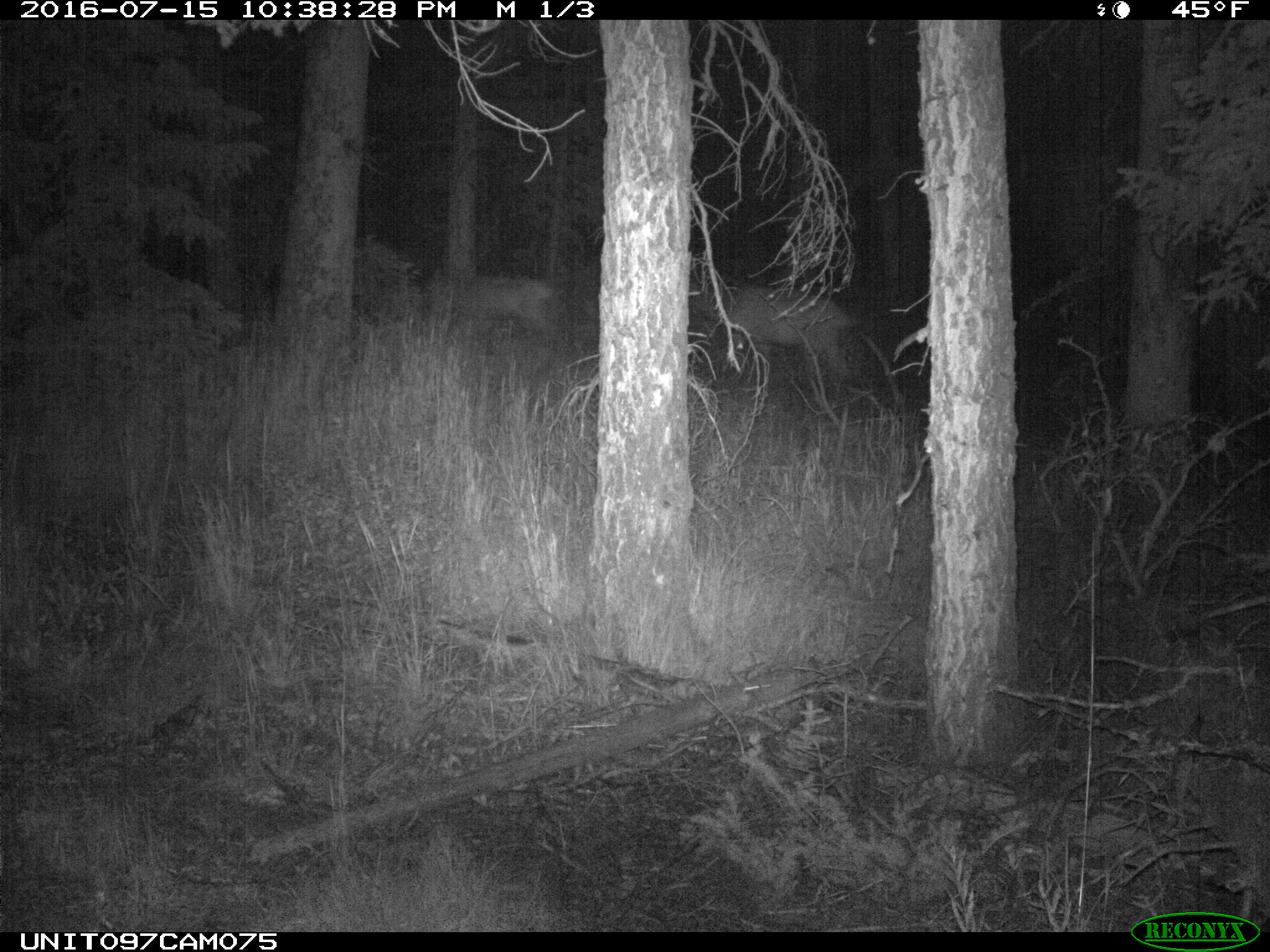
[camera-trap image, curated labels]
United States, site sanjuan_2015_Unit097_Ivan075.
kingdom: Animalia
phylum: Chordata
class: Mammalia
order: Artiodactyla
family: Cervidae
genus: Cervus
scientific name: Cervus elaphus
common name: red deer